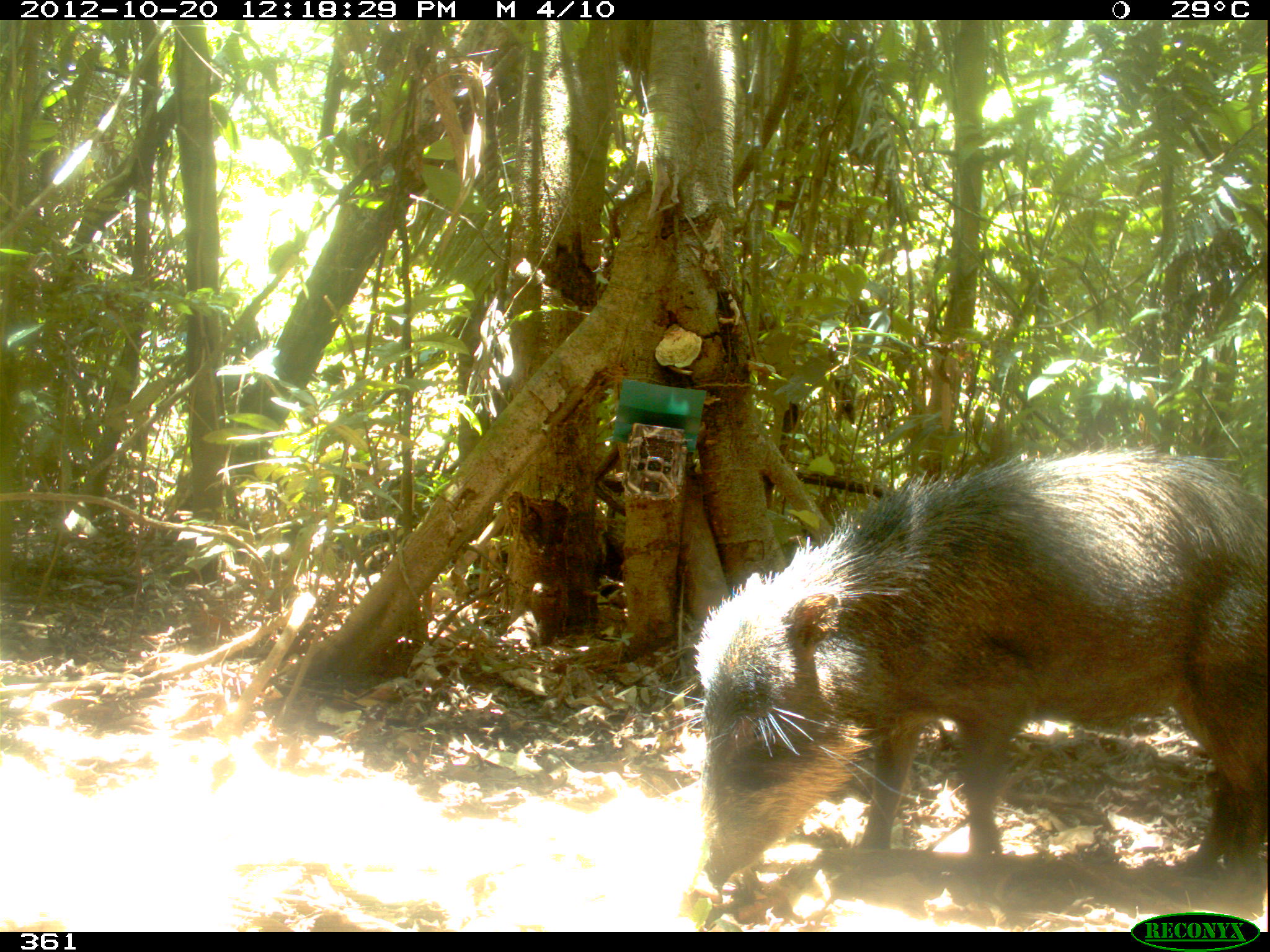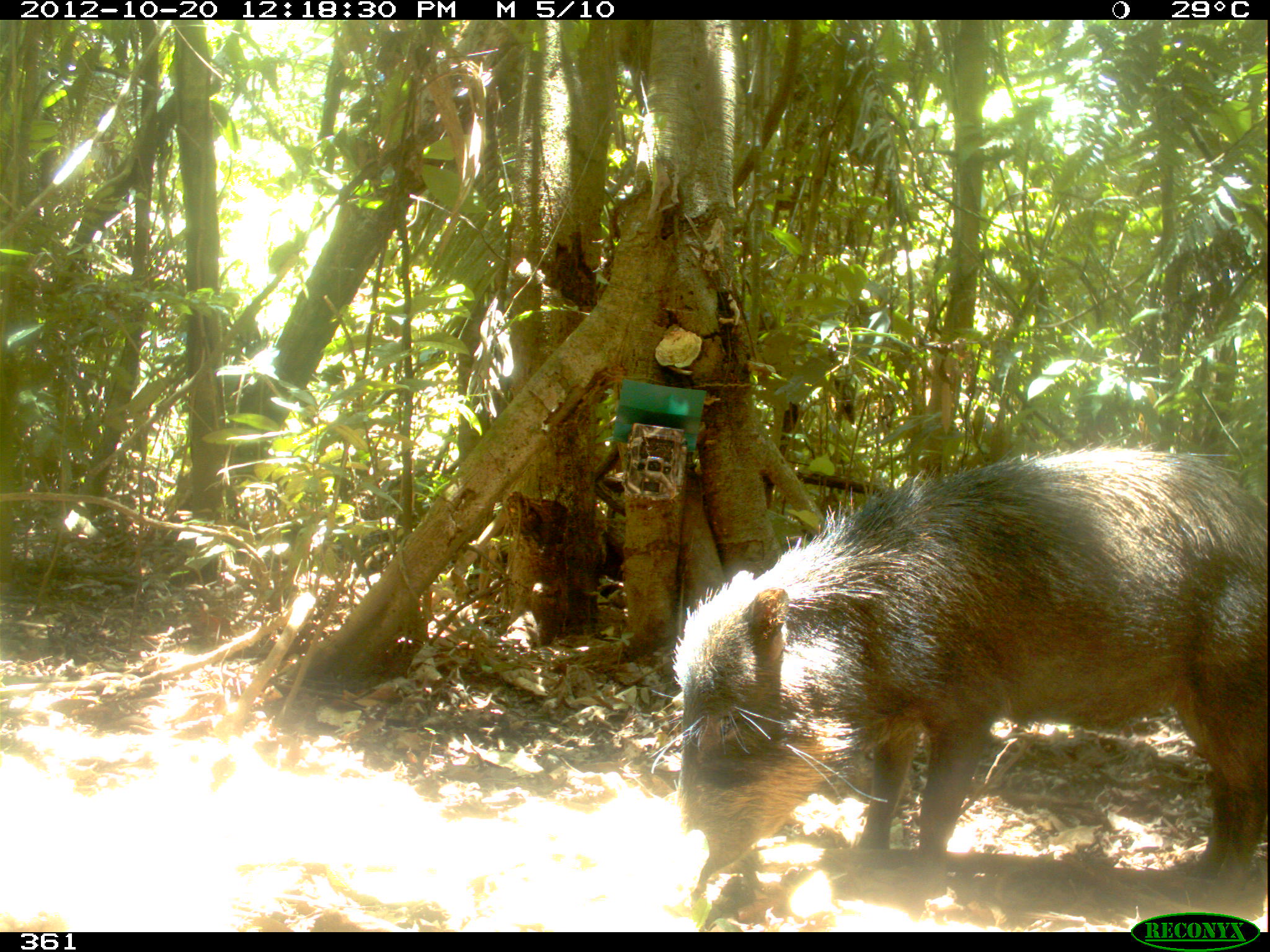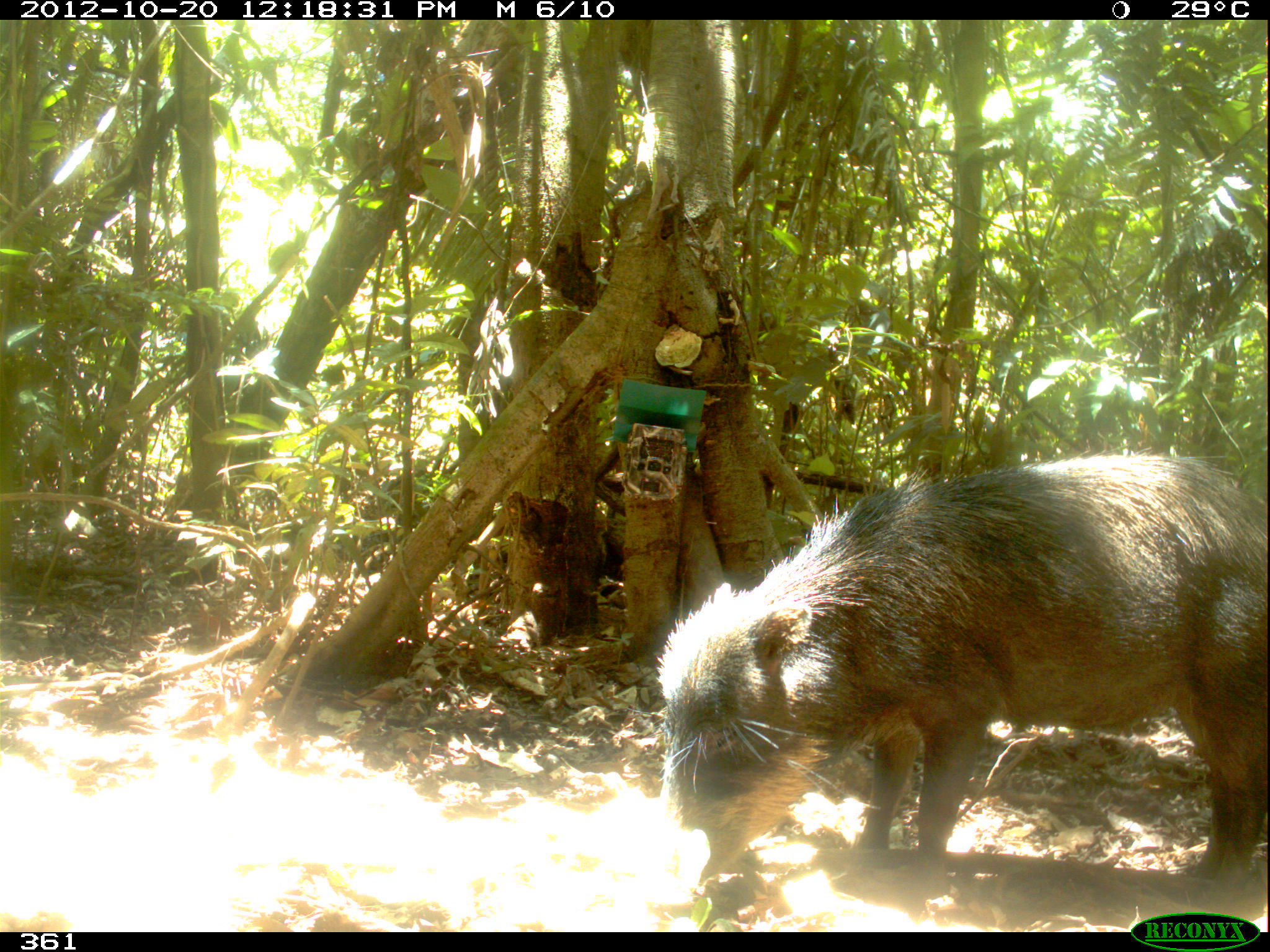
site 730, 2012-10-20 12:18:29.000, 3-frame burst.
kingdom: Animalia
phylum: Chordata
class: Mammalia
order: Artiodactyla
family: Tayassuidae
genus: Tayassu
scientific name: Tayassu pecari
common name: white-lipped peccary